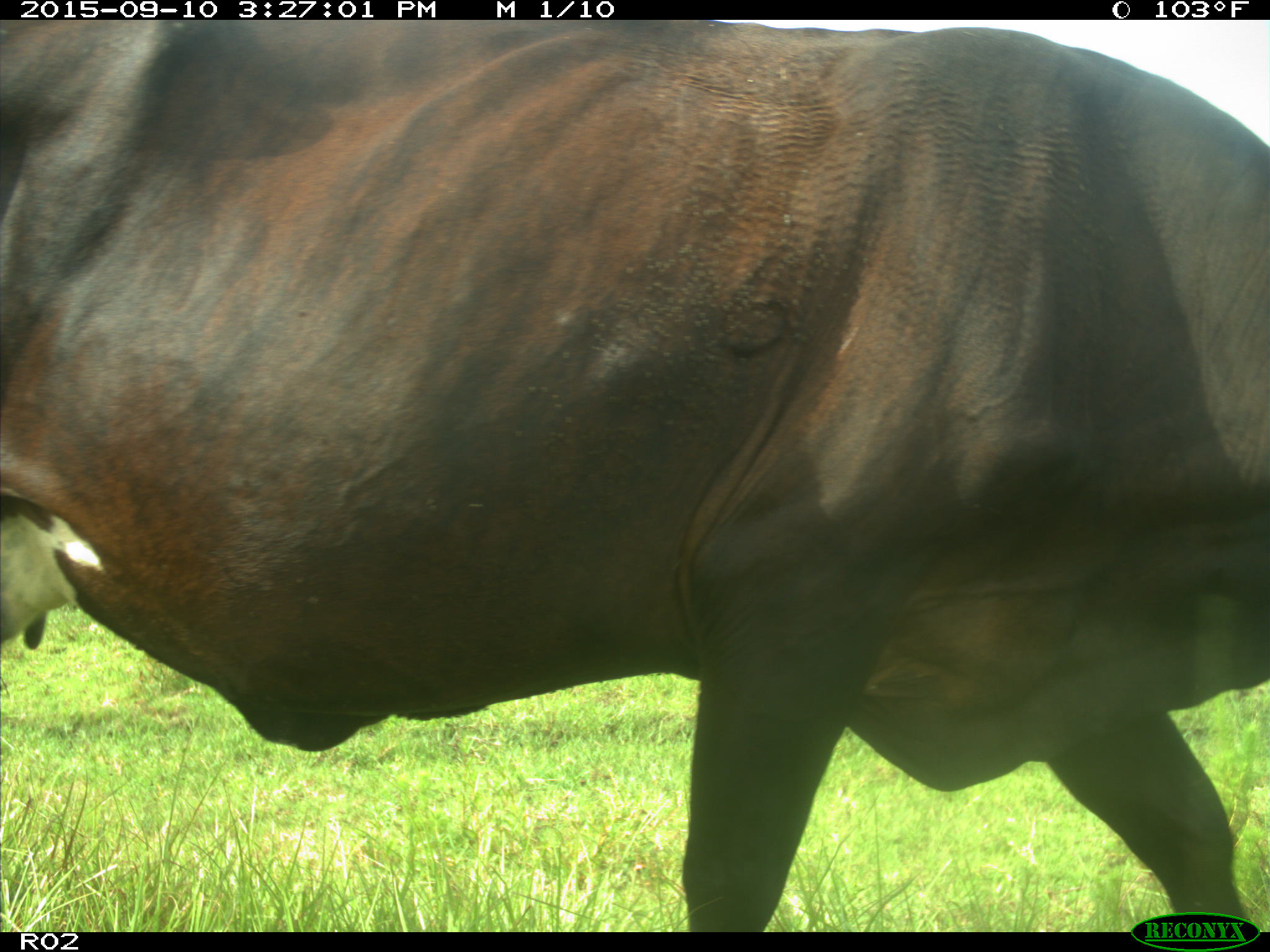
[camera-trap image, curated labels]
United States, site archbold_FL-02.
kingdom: Animalia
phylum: Chordata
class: Mammalia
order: Artiodactyla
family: Bovidae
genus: Bos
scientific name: Bos taurus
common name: domestic cow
Bos taurus (domestic cow).